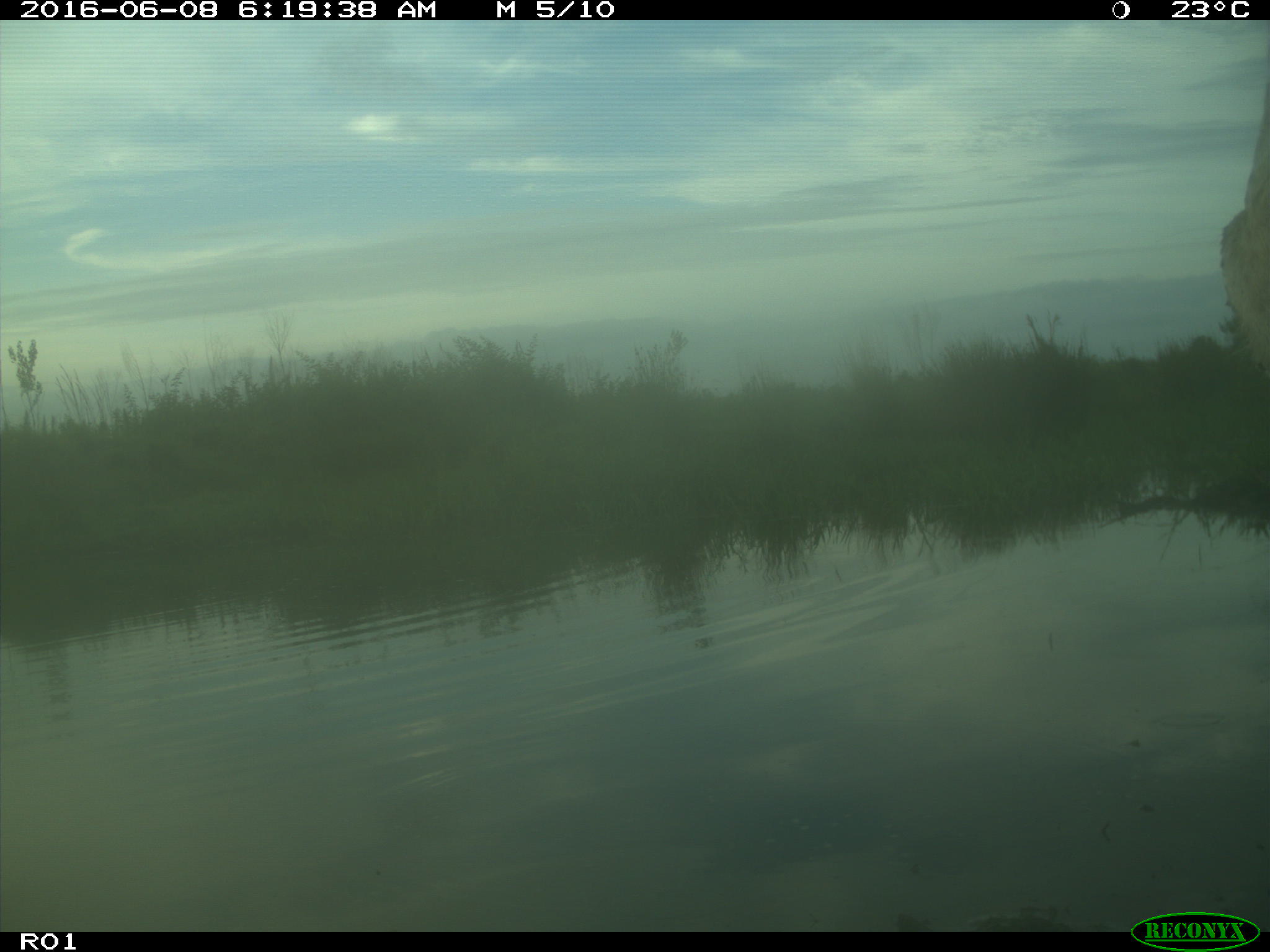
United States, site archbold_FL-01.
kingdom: Animalia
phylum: Chordata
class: Mammalia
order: Artiodactyla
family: Bovidae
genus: Bos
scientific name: Bos taurus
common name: domestic cow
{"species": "Bos taurus (domestic cow)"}